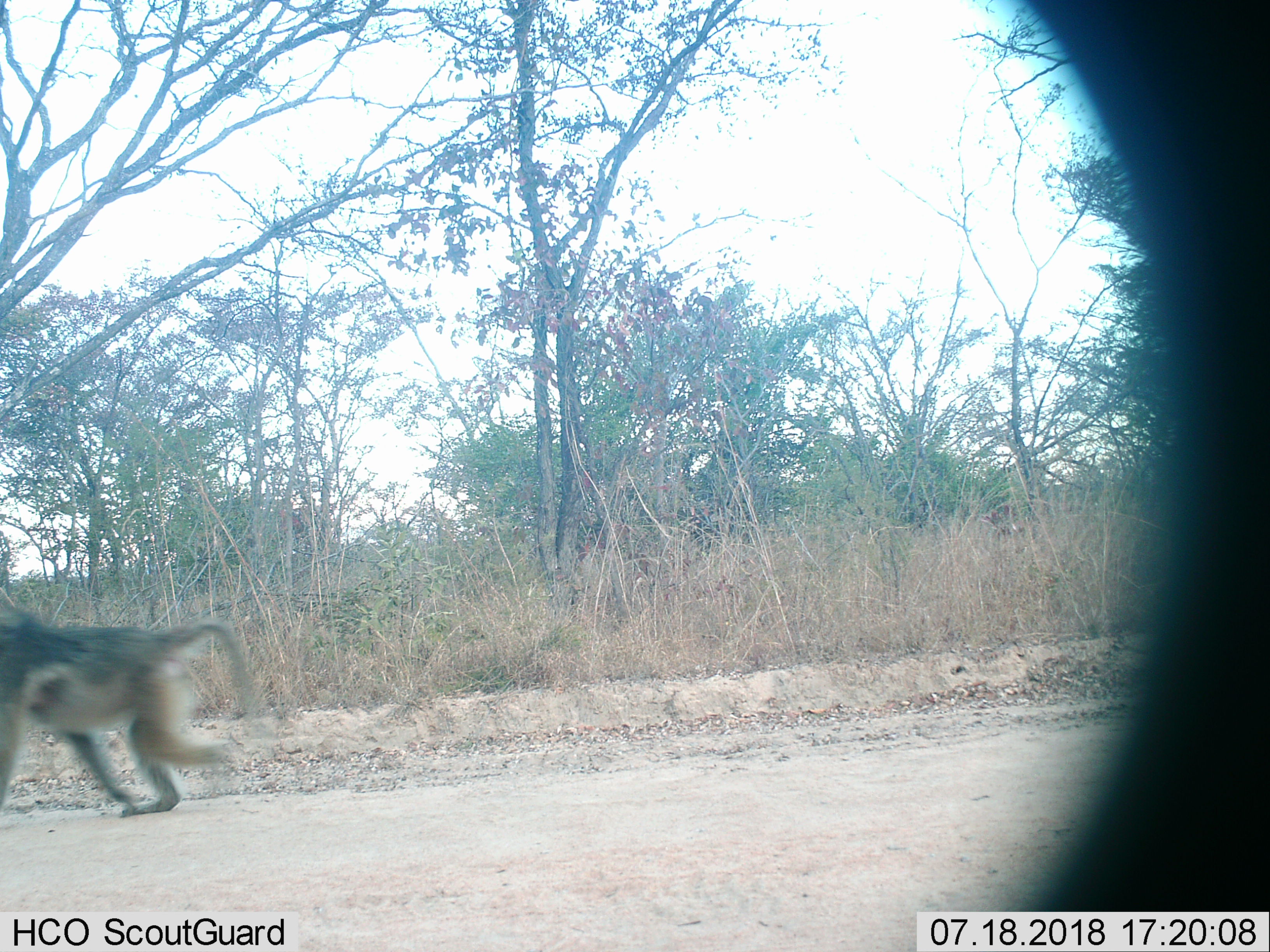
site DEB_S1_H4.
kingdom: Animalia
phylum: Chordata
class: Mammalia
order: Primates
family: Cercopithecidae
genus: Papio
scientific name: Papio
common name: baboon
Baboon (Papio), count 1. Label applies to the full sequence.